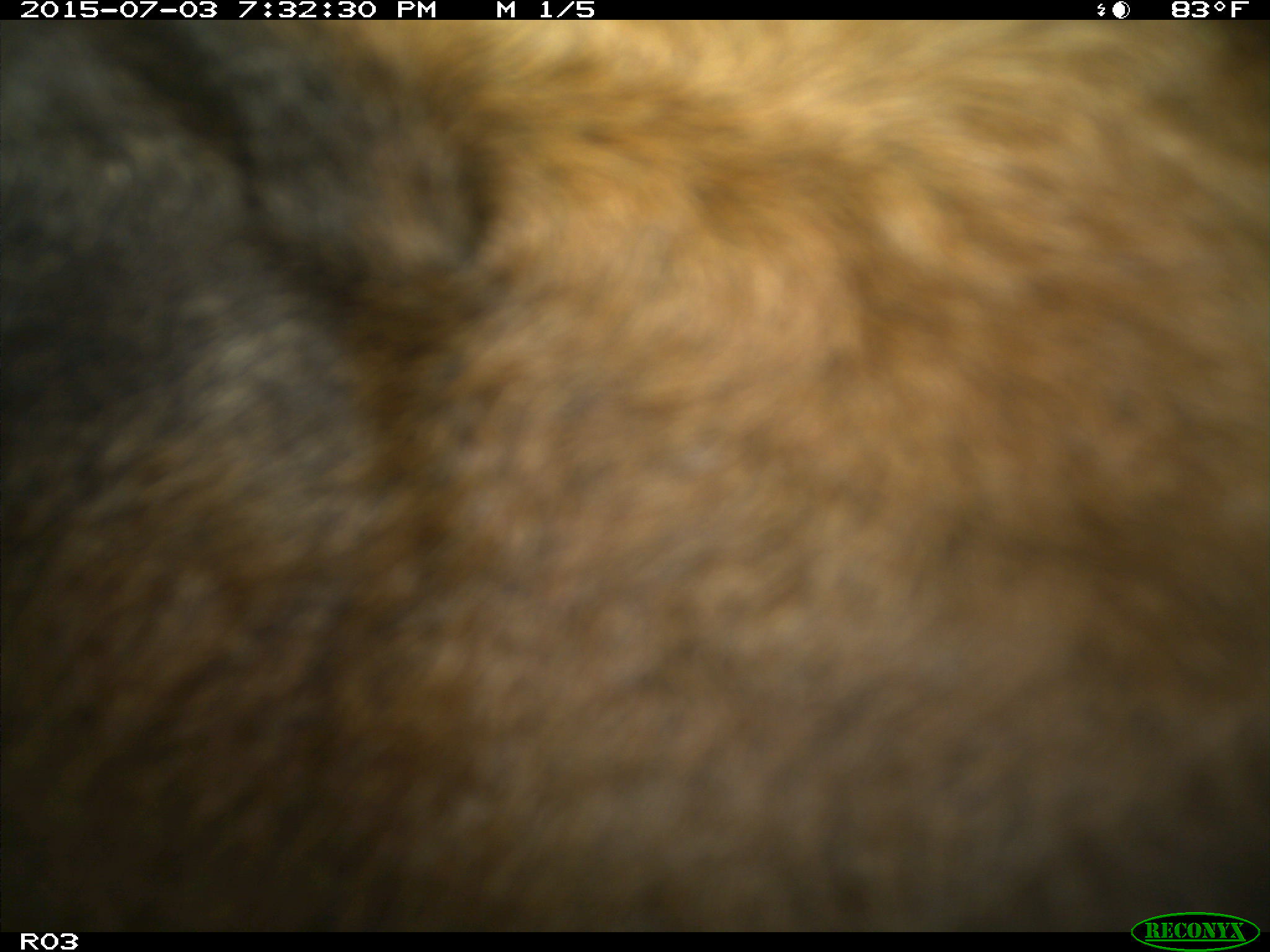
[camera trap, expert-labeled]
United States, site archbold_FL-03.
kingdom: Animalia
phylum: Chordata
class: Mammalia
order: Artiodactyla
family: Bovidae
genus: Bos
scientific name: Bos taurus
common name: domestic cow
Bos taurus (domestic cow).